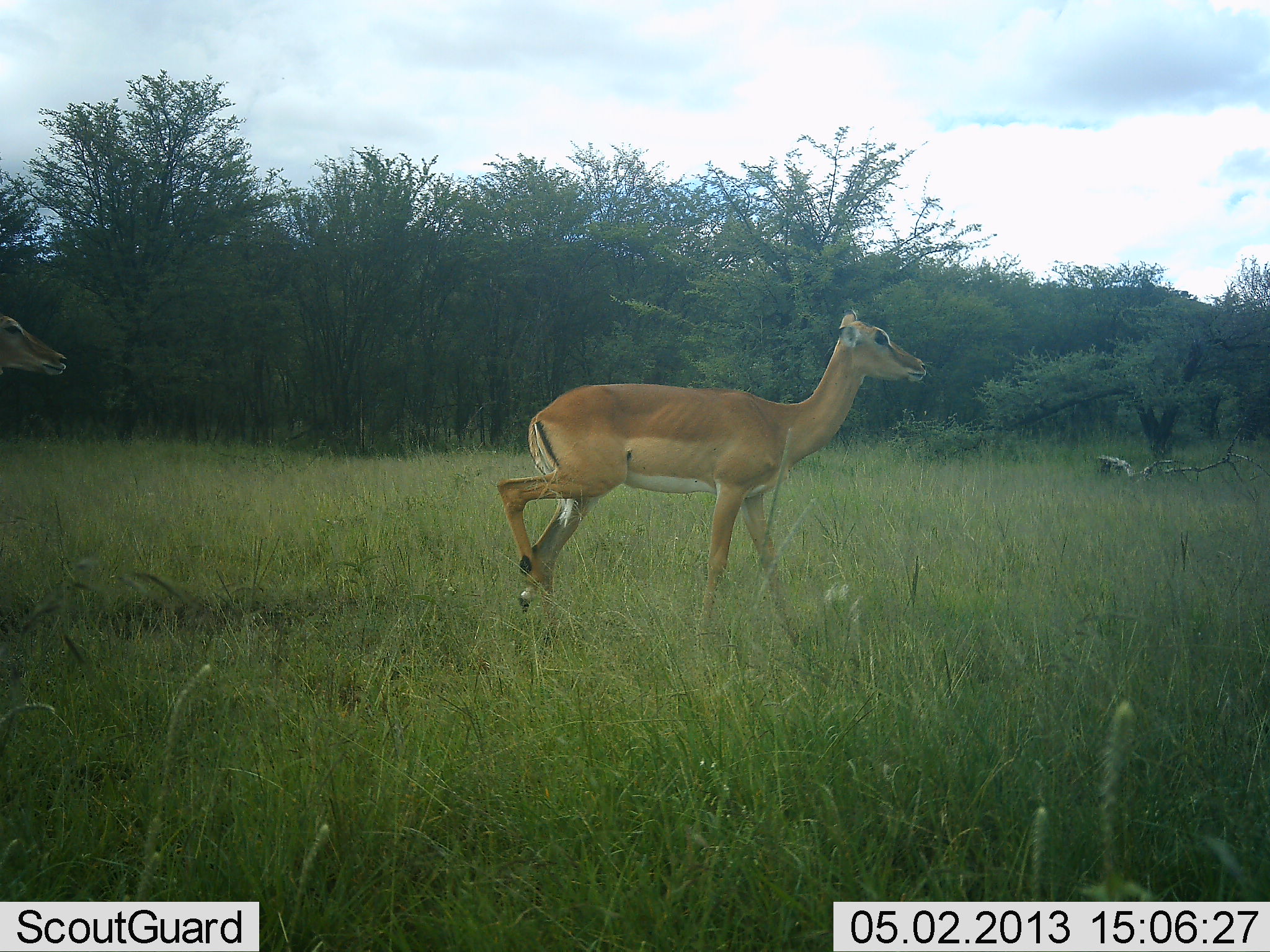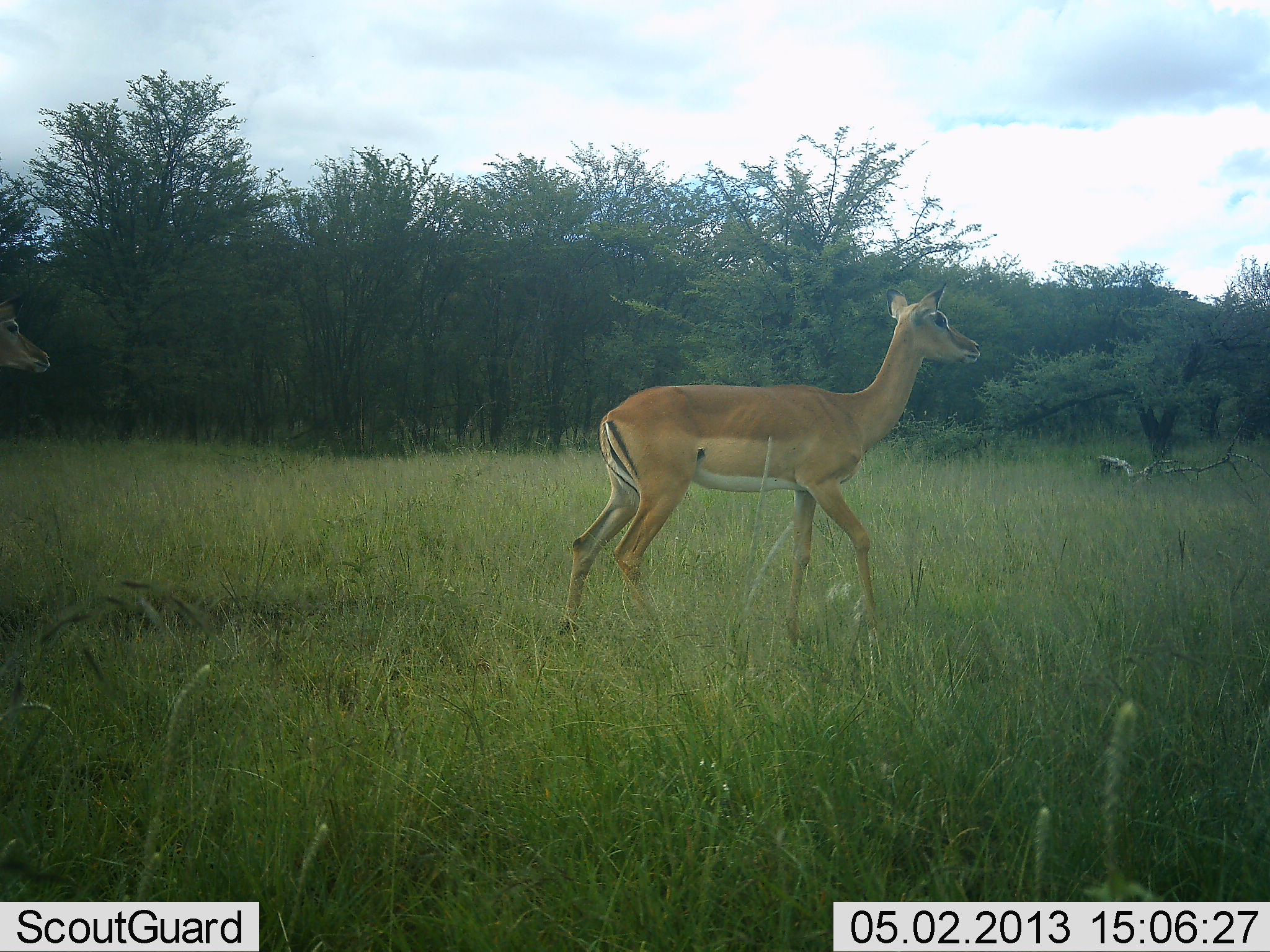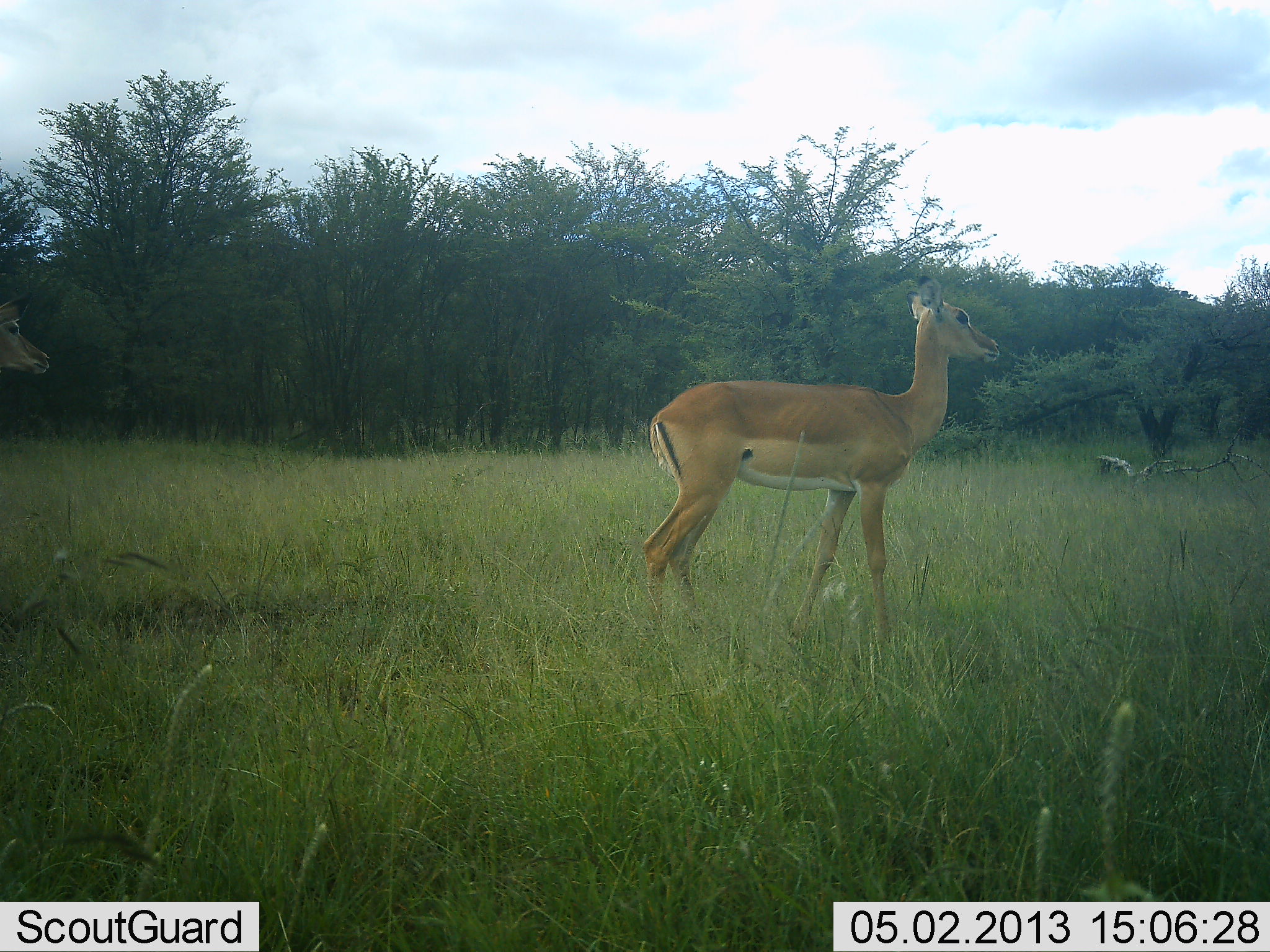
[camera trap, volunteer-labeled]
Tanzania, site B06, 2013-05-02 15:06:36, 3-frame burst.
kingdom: Animalia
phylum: Chordata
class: Mammalia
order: Artiodactyla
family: Bovidae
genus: Aepyceros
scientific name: Aepyceros melampus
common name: impala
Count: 2.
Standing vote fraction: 53%.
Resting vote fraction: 0%.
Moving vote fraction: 79%.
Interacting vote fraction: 0%.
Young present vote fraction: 0%.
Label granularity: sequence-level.